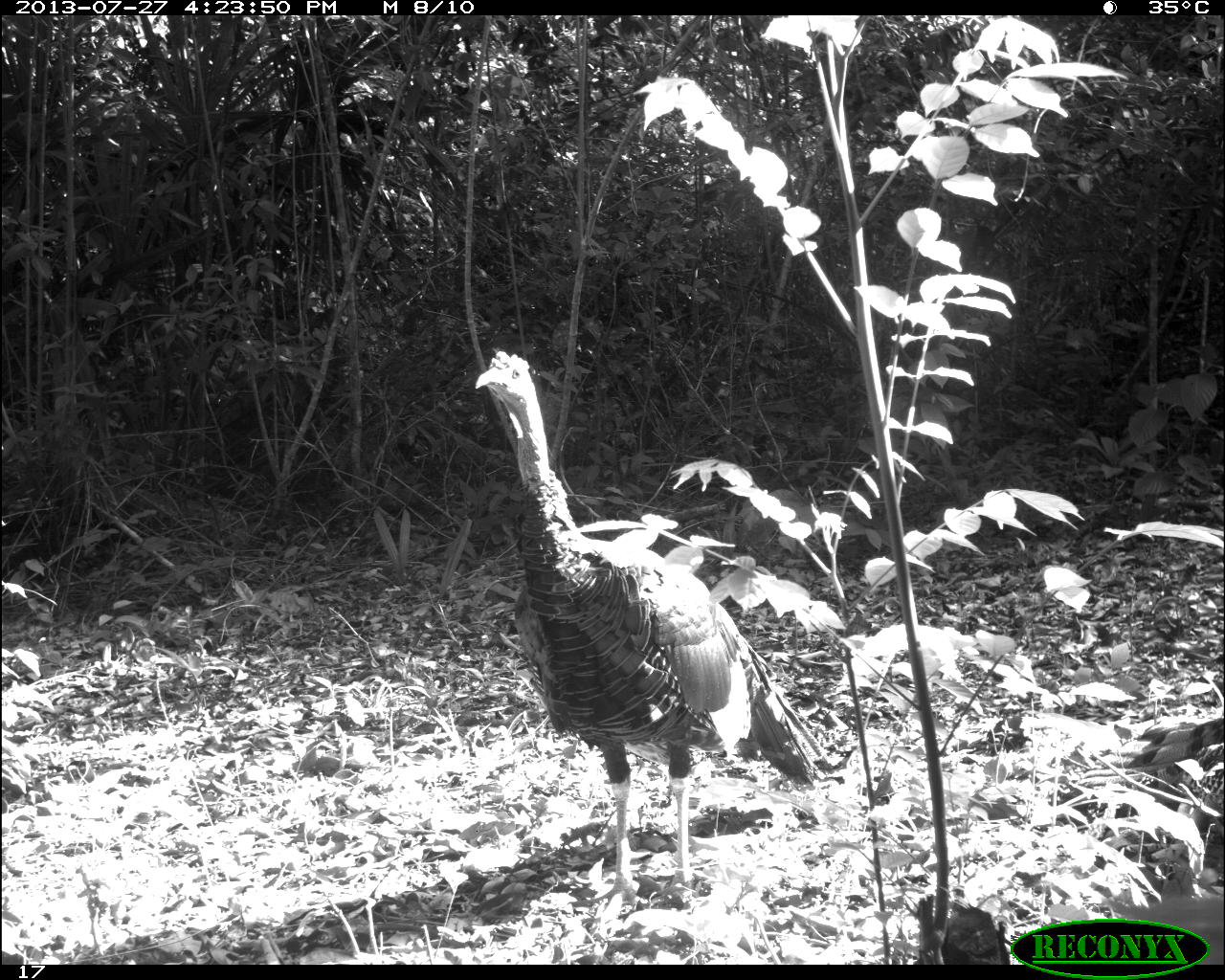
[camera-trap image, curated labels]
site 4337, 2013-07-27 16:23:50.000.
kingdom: Animalia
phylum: Chordata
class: Aves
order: Galliformes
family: Phasianidae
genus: Meleagris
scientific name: Meleagris ocellata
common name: ocellated turkey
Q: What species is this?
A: Meleagris ocellata (ocellated turkey).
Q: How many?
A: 1.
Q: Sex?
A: Male.